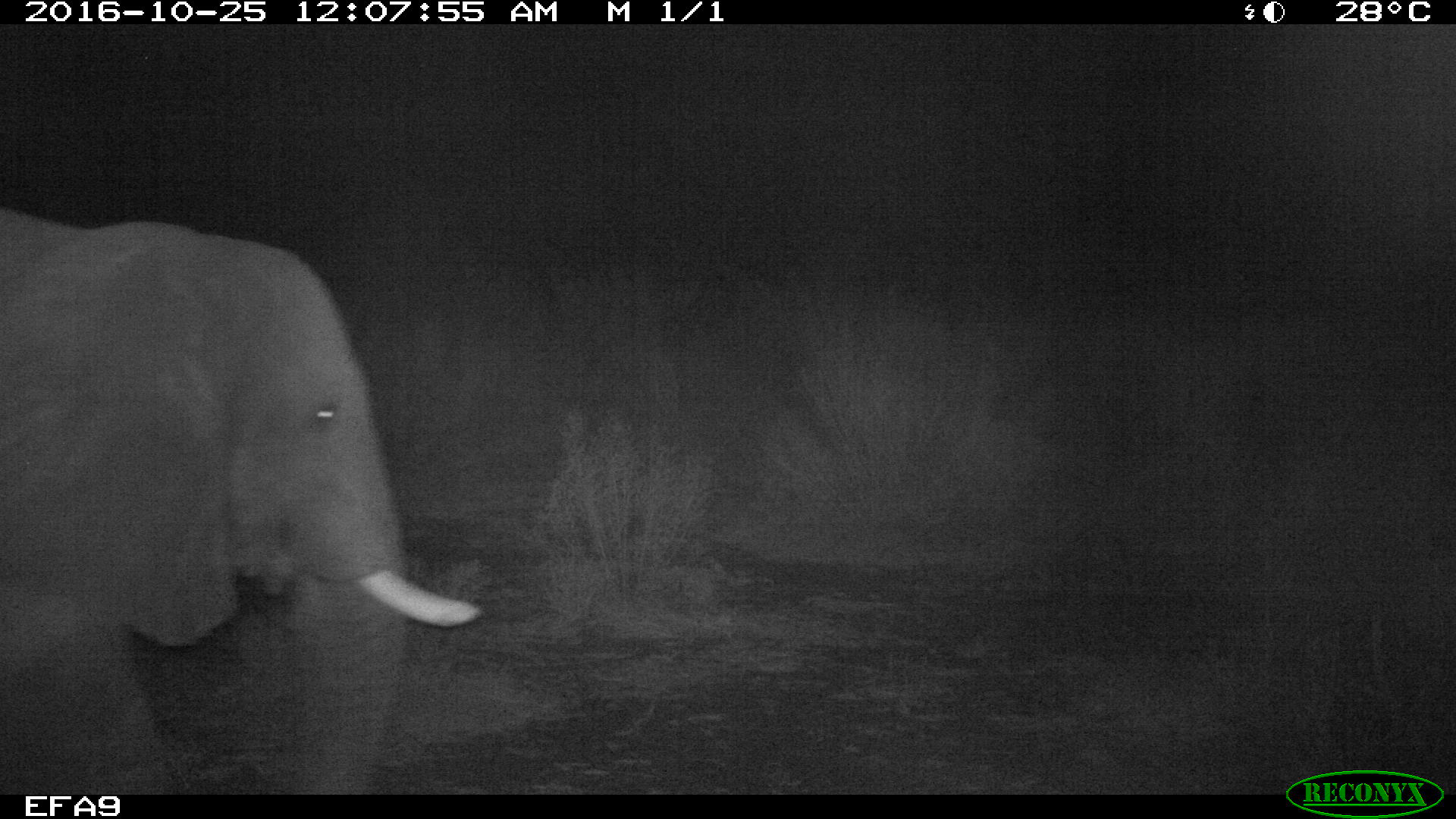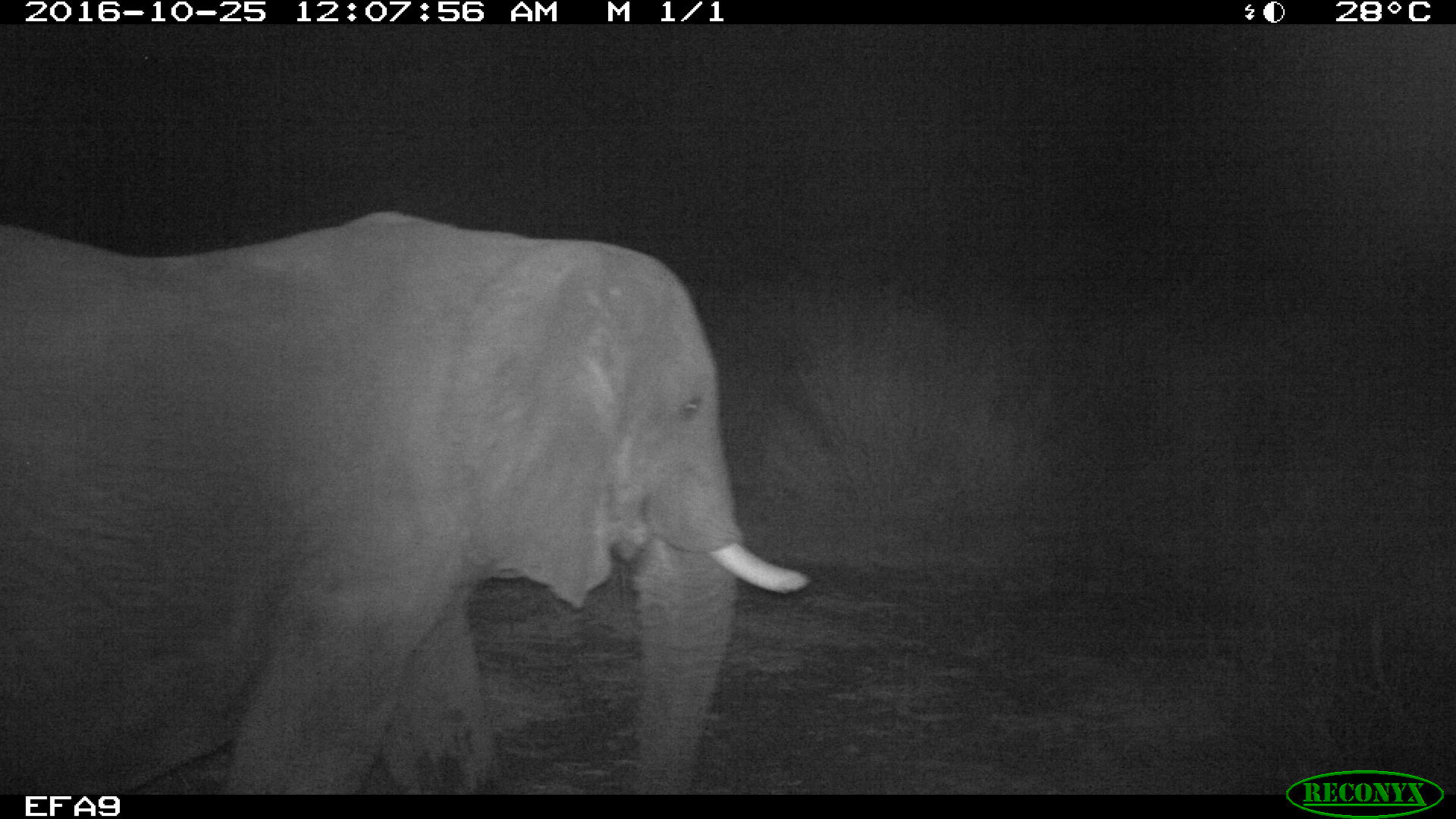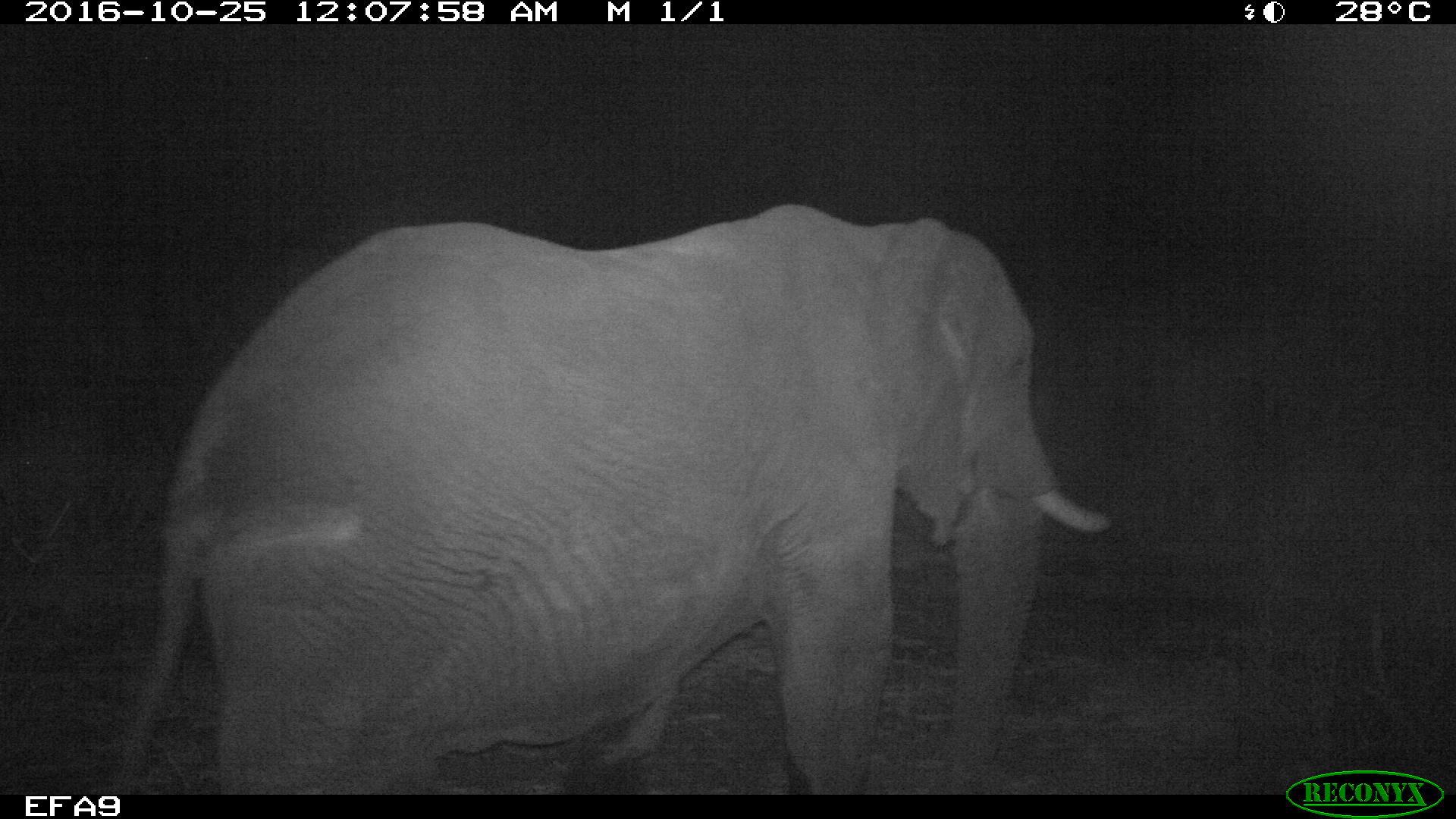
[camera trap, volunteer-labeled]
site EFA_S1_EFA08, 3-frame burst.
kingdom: Animalia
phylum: Chordata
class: Mammalia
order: Proboscidea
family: Elephantidae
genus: Loxodonta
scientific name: Loxodonta africana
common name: african bush elephant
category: elephant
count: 1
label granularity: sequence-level